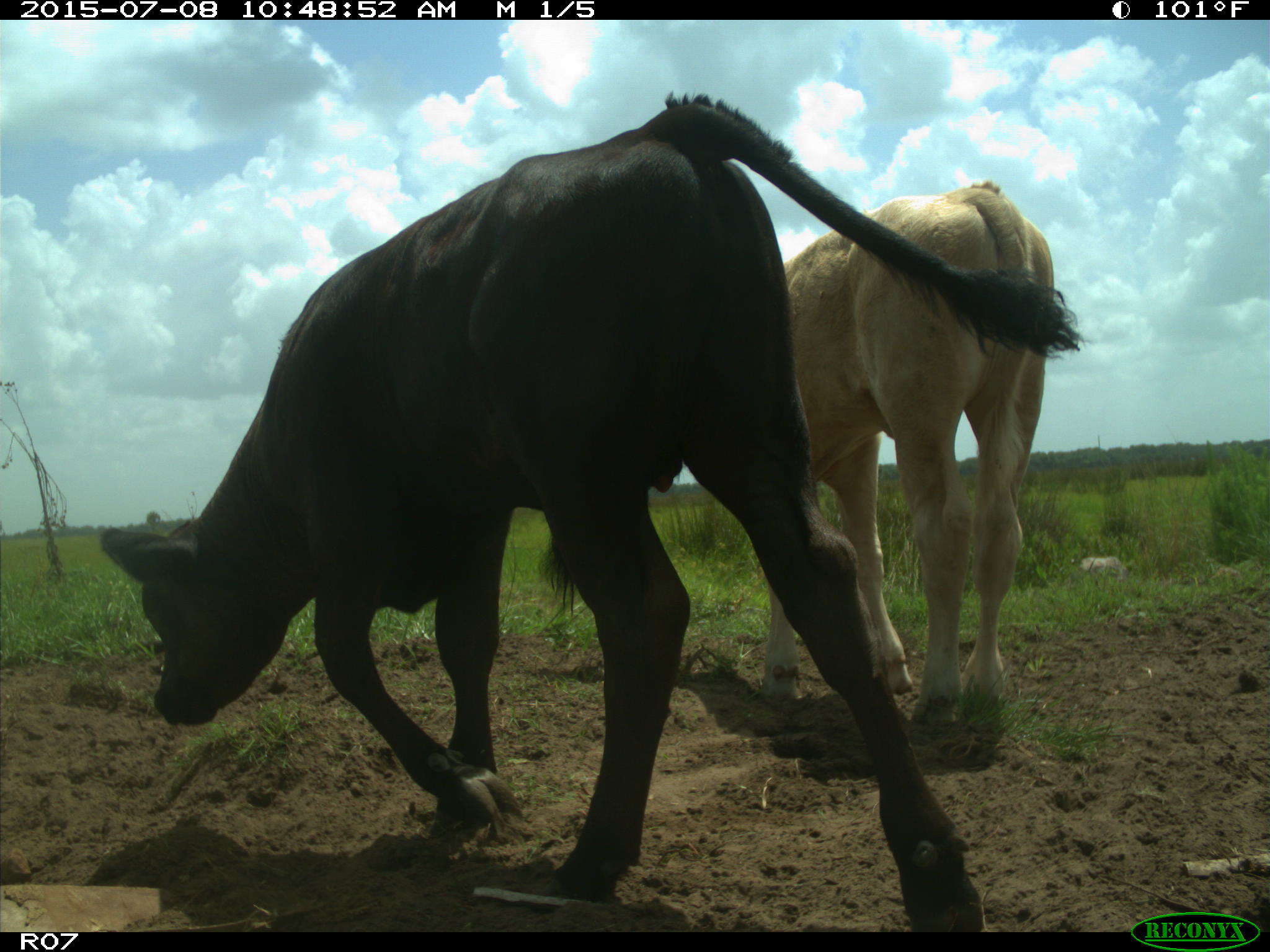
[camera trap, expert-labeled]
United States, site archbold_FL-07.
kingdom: Animalia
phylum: Chordata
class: Mammalia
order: Artiodactyla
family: Bovidae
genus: Bos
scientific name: Bos taurus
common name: domestic cow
Bos taurus (domestic cow).